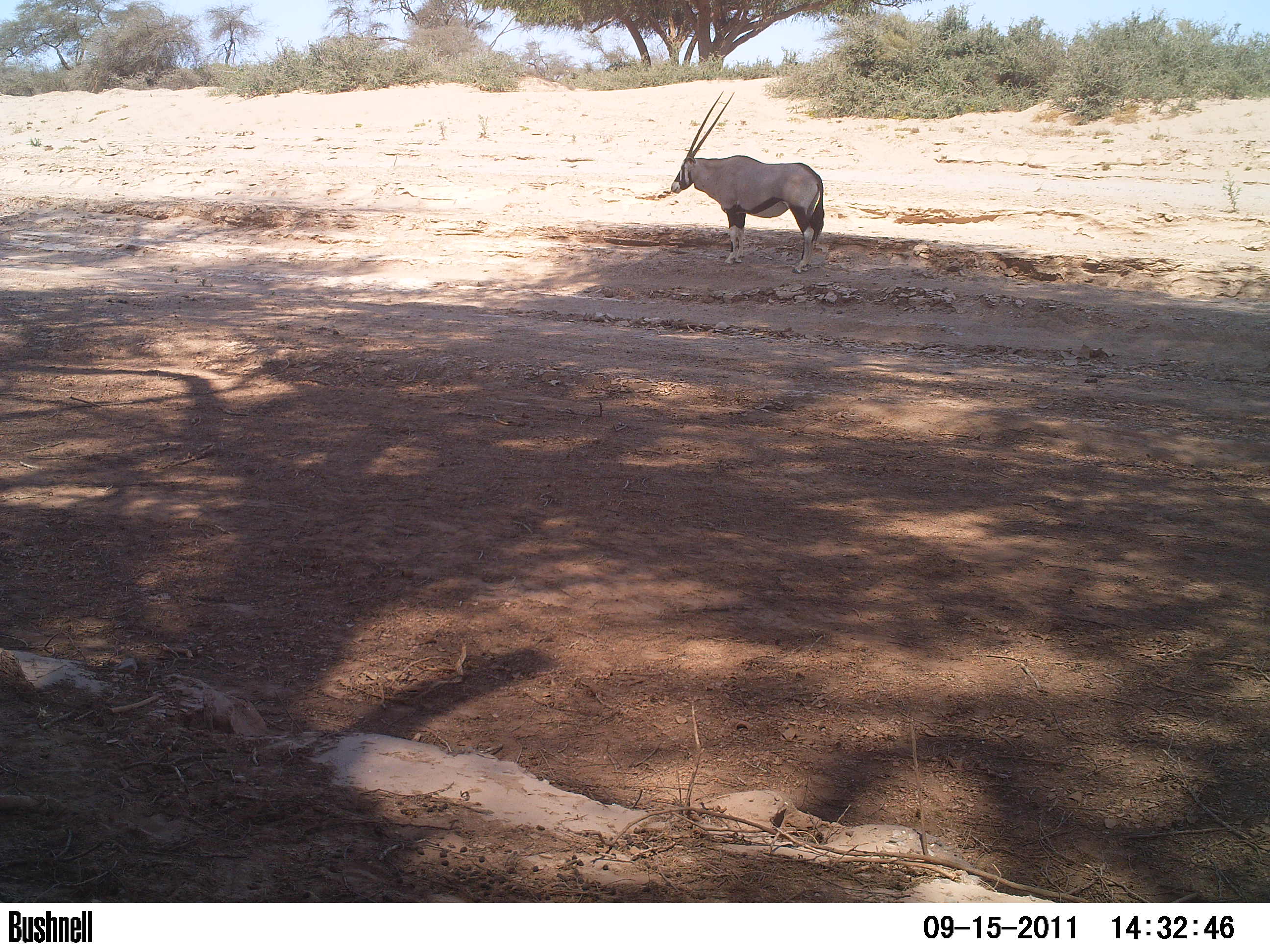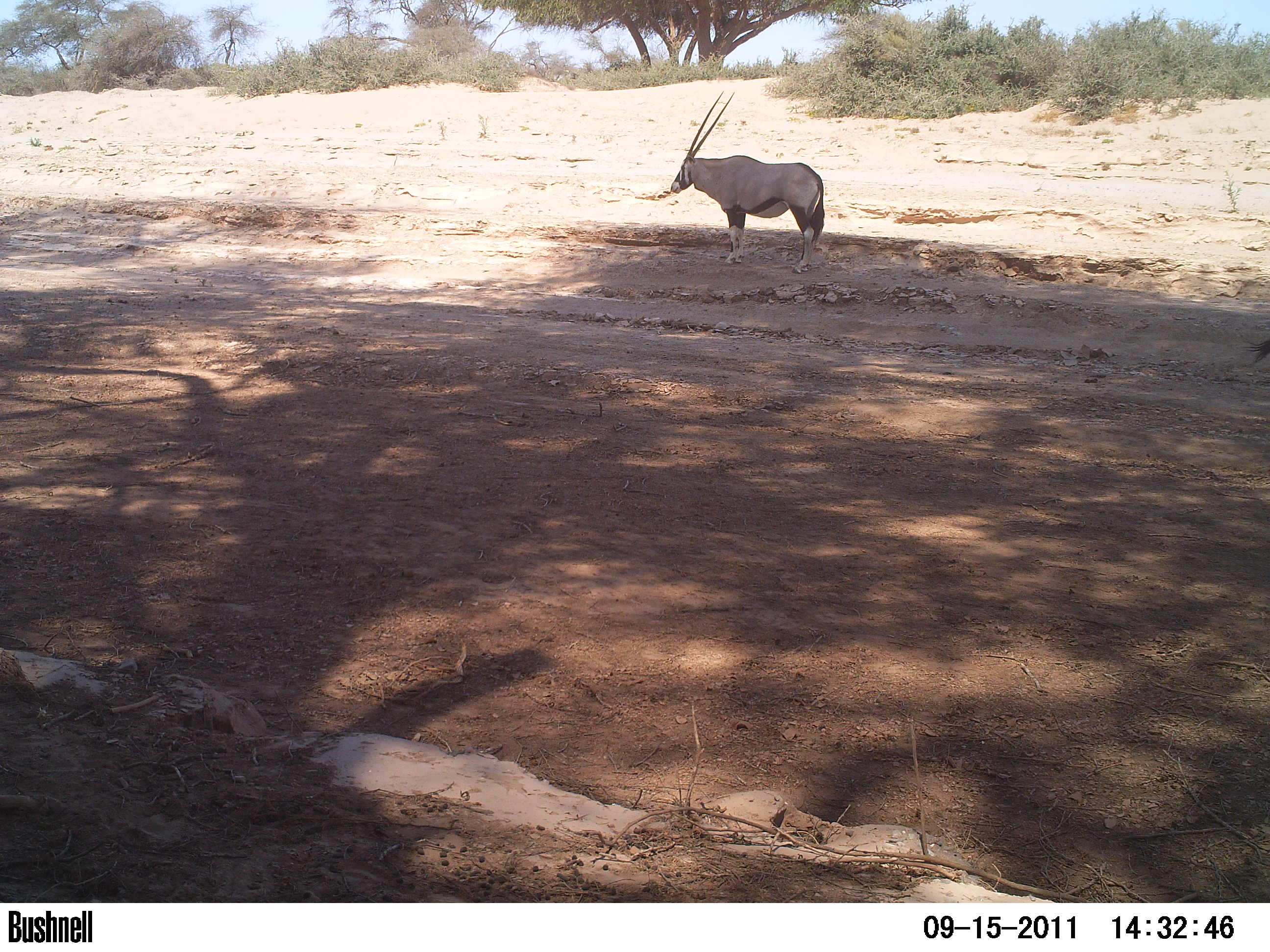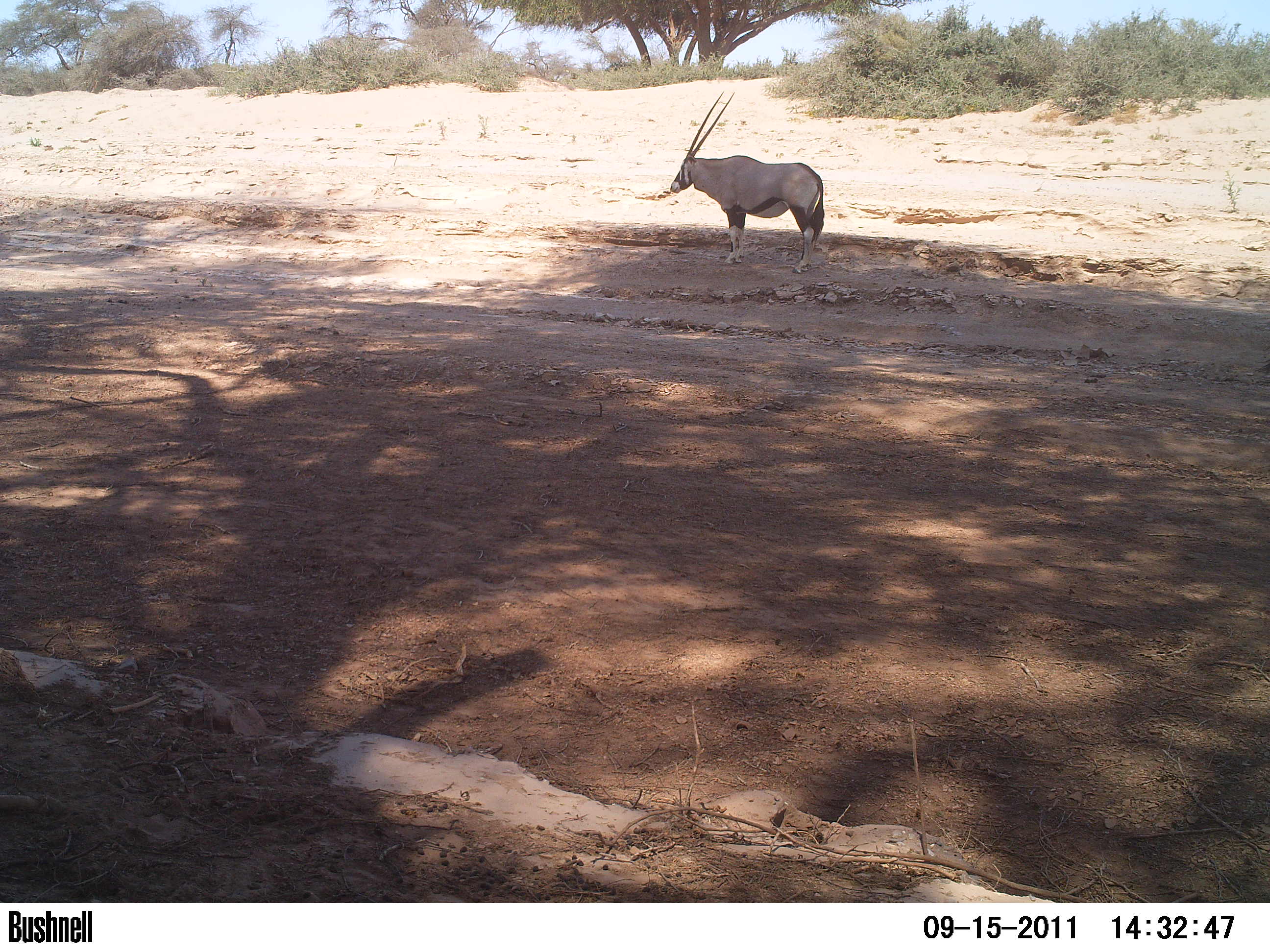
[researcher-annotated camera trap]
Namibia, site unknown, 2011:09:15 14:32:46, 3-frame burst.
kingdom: Animalia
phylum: Chordata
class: Mammalia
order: Artiodactyla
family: Bovidae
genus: Oryx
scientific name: Oryx gazella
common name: gemsbok